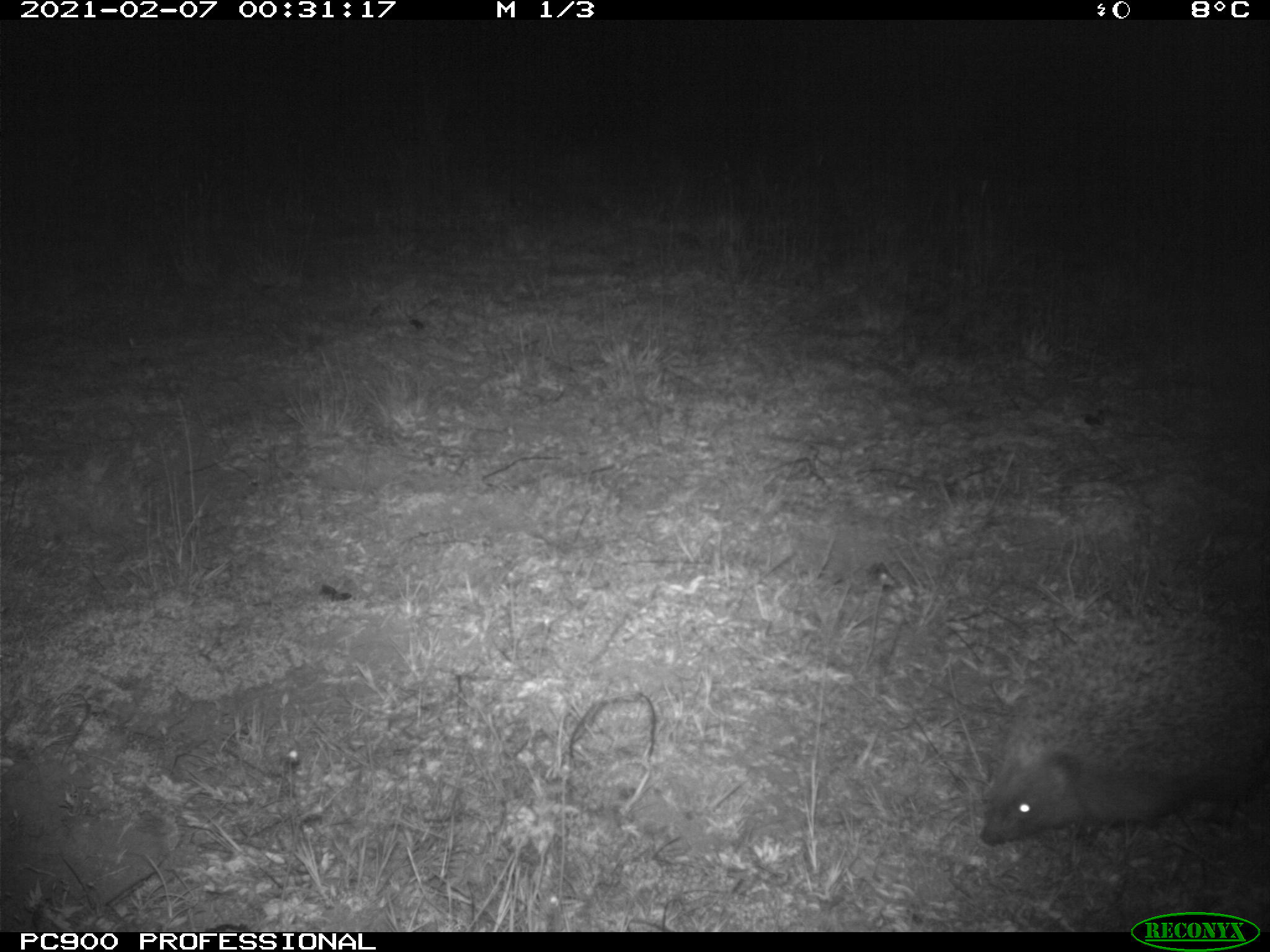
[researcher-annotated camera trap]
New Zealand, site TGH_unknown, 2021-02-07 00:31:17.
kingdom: Animalia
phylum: Chordata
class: Mammalia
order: Eulipotyphla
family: Erinaceidae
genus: Erinaceus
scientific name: Erinaceus europaeus europaeus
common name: european hedgehog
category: hedgehog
Hedgehog (european hedgehog) (Erinaceus europaeus europaeus).